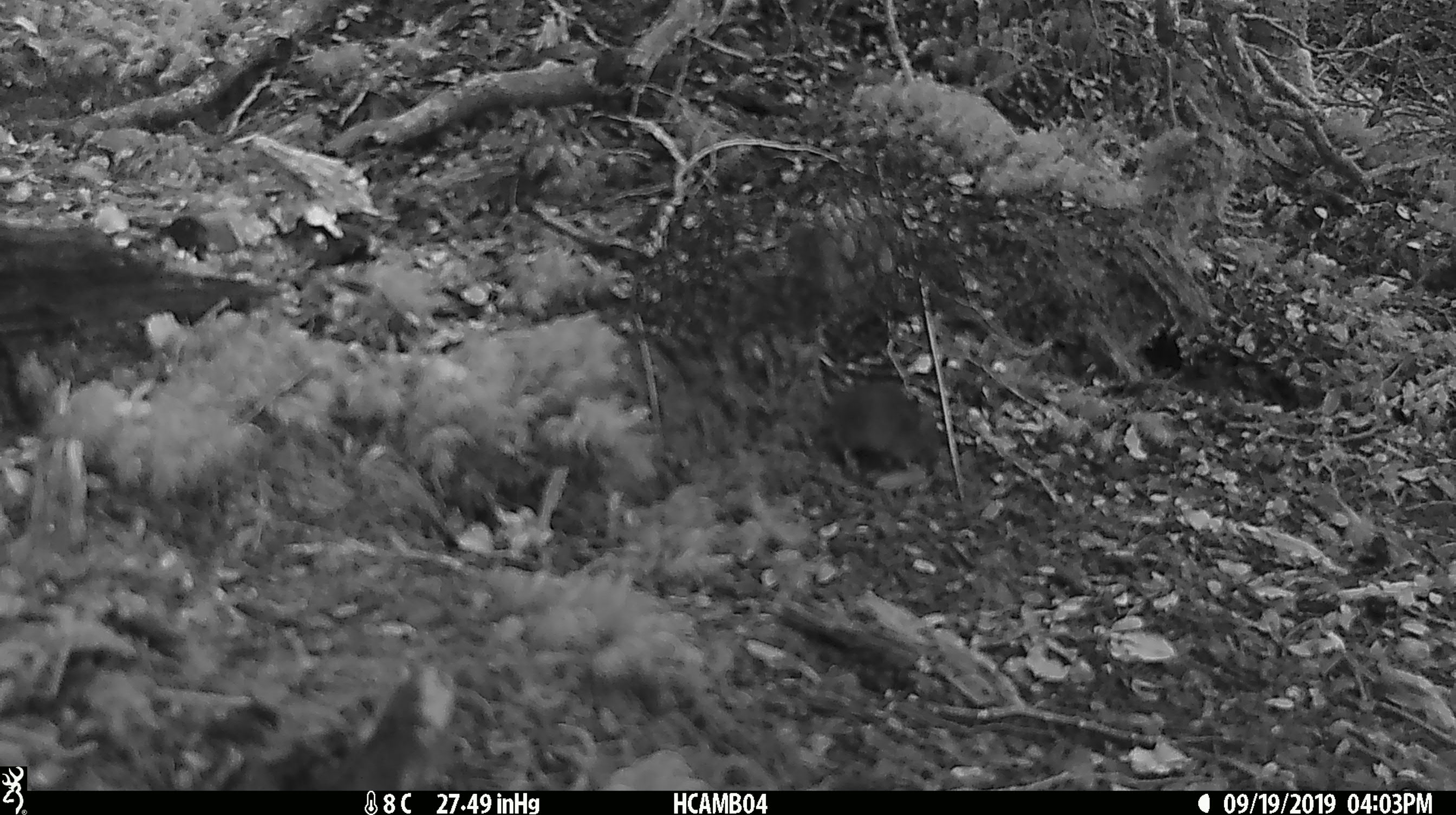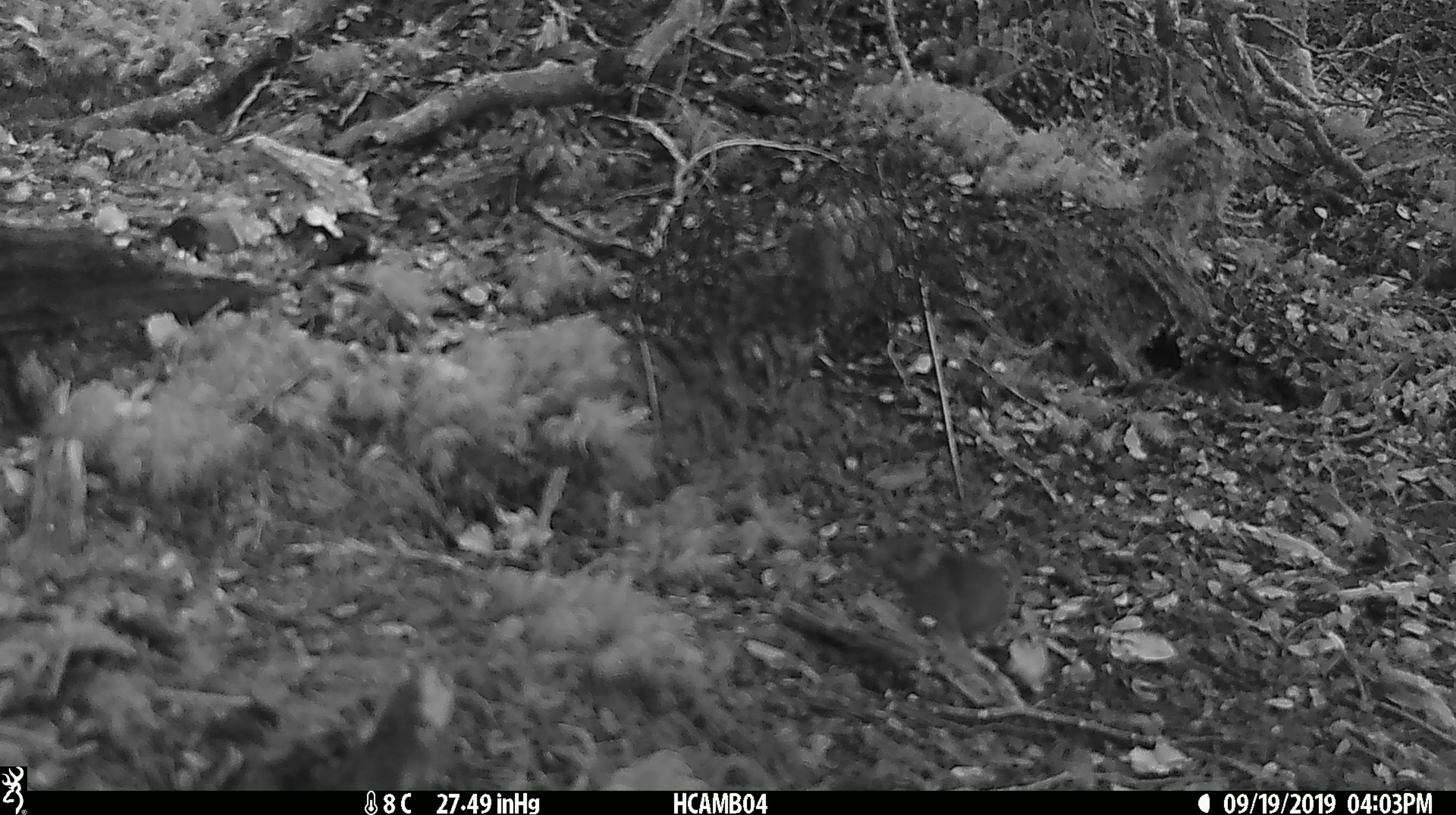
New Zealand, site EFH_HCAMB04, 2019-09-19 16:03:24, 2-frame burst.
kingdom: Animalia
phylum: Chordata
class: Mammalia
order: Rodentia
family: Muridae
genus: Mus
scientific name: Mus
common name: mouse